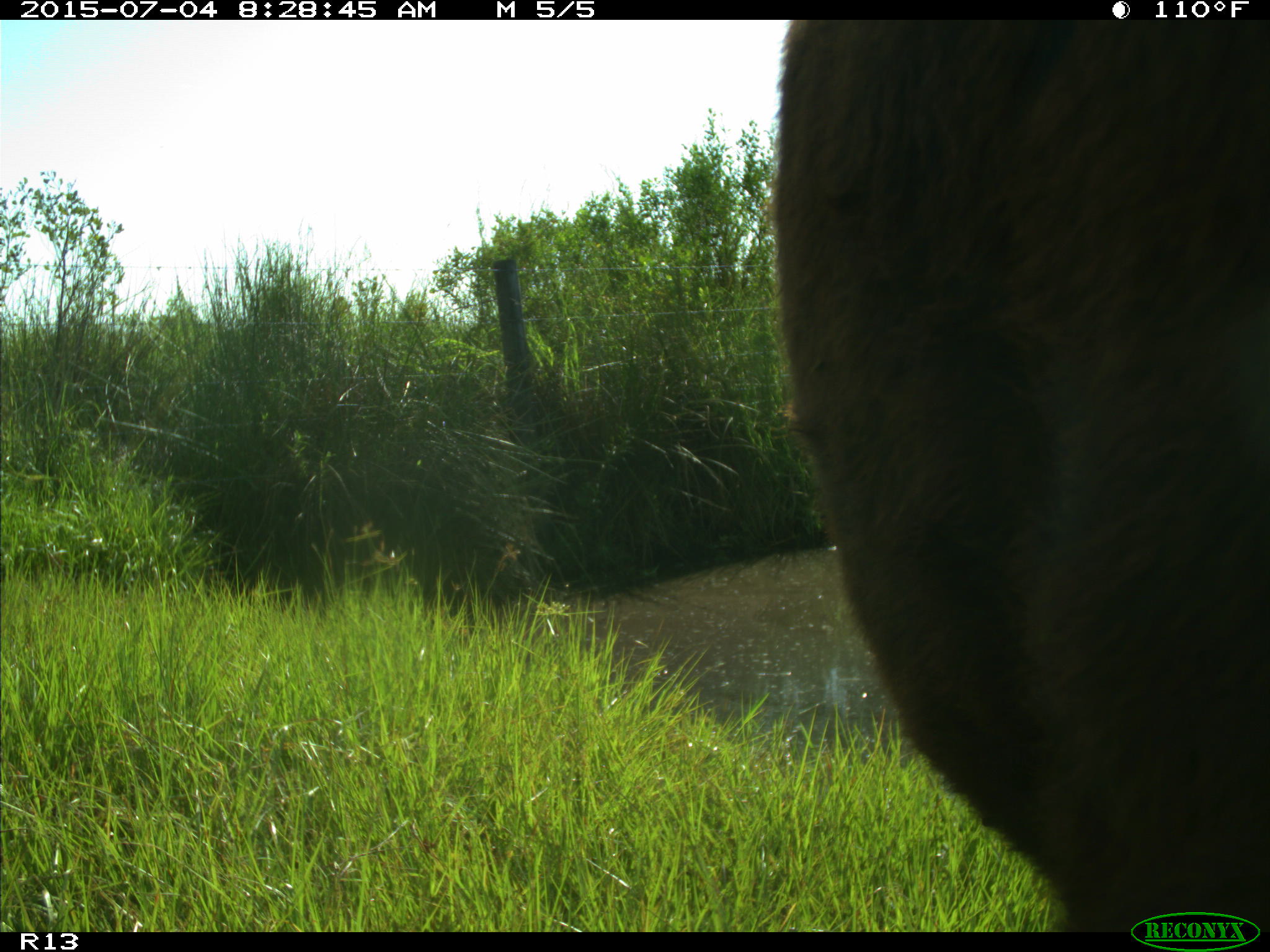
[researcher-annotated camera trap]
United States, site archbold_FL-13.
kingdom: Animalia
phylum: Chordata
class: Mammalia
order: Artiodactyla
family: Bovidae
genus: Bos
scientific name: Bos taurus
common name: domestic cow